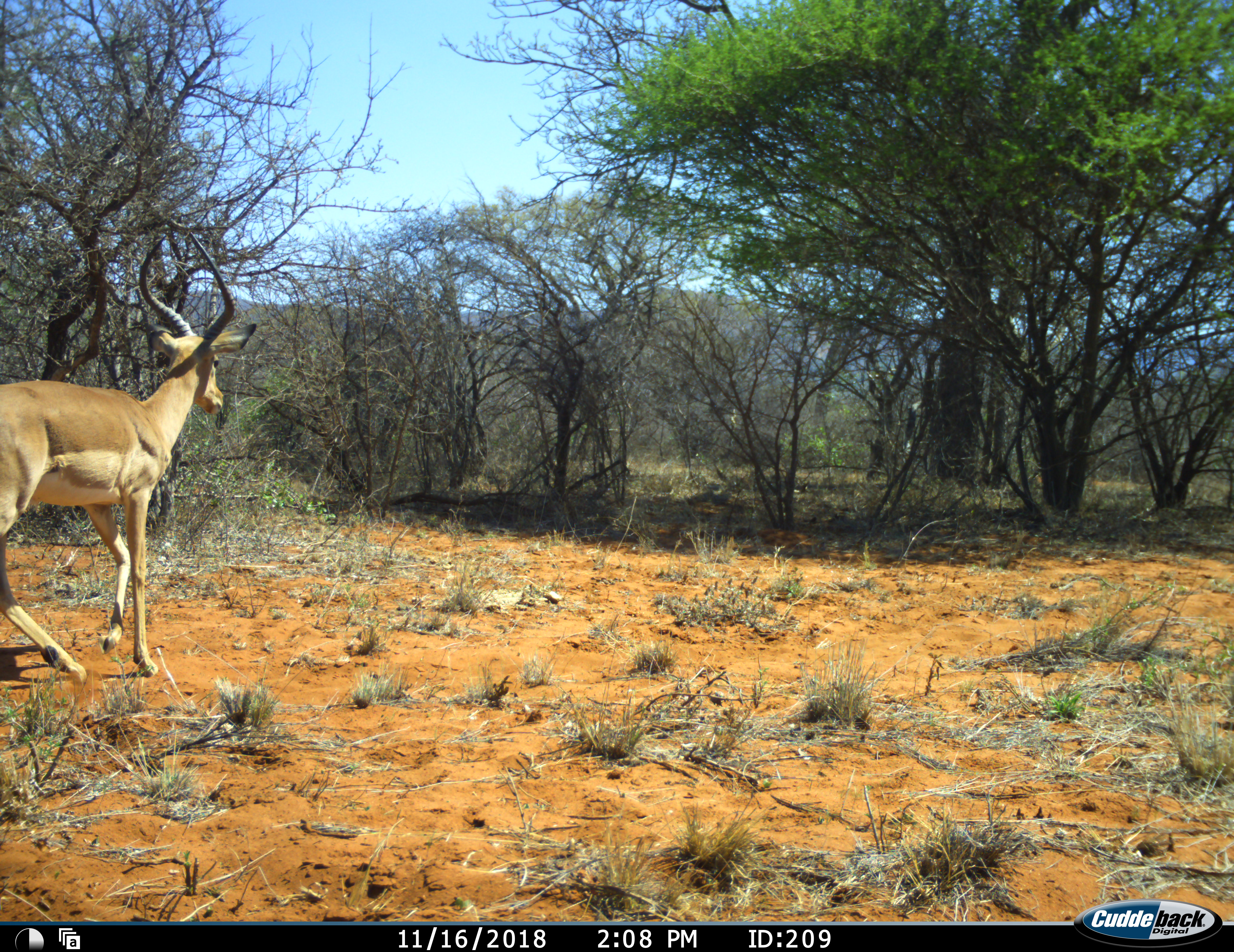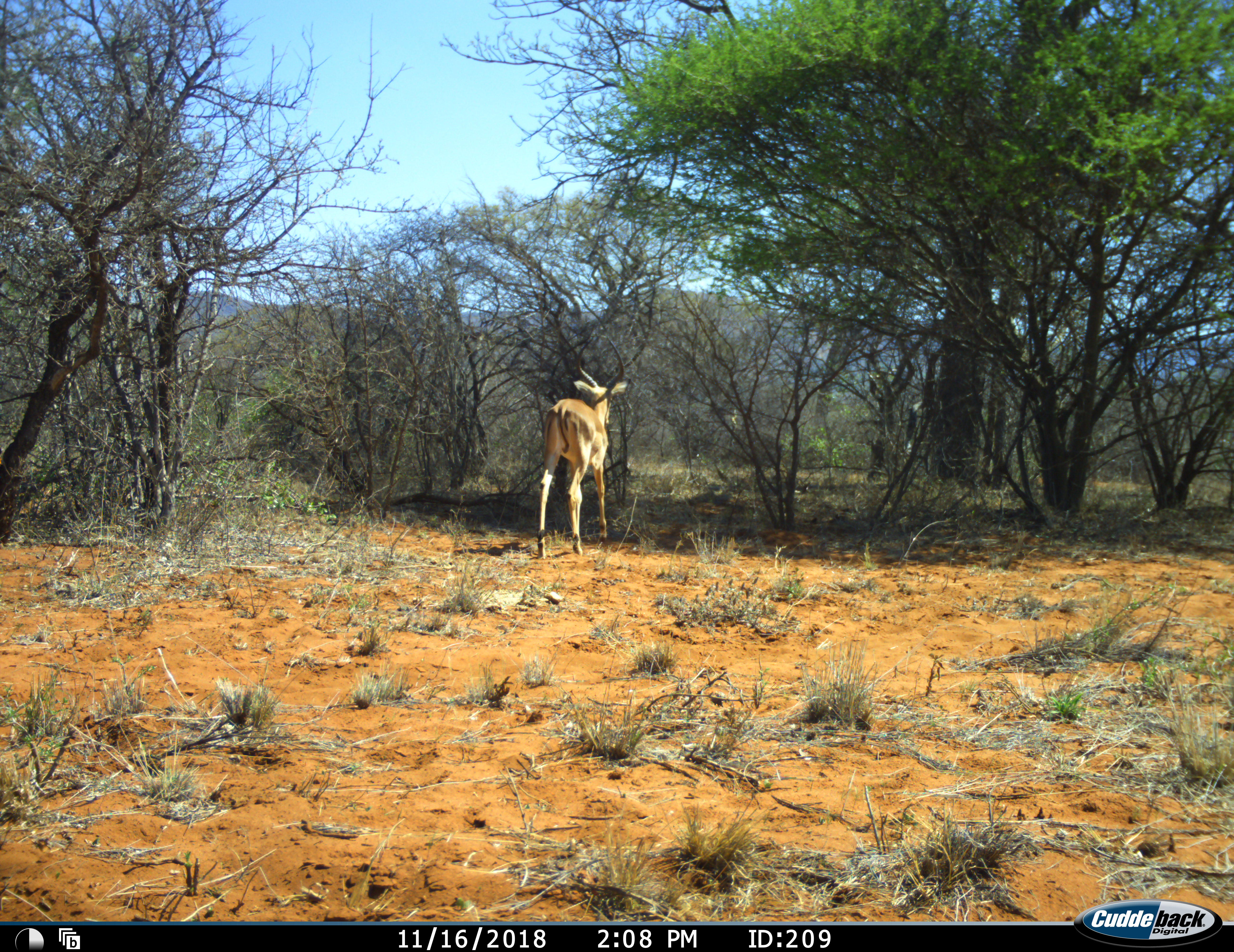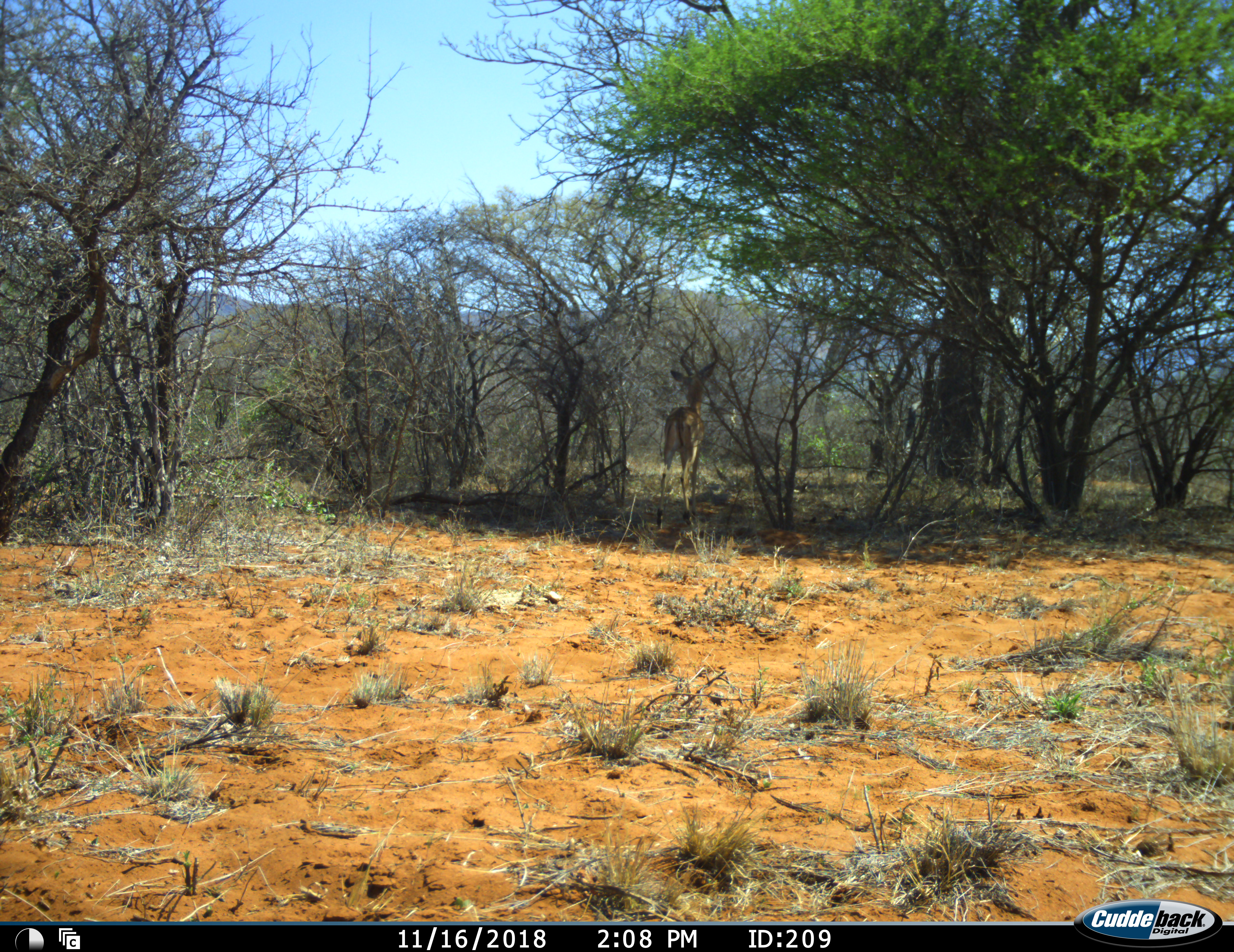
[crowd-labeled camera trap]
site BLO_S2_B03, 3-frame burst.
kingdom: Animalia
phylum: Chordata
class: Mammalia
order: Artiodactyla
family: Bovidae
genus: Aepyceros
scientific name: Aepyceros melampus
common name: impala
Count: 1.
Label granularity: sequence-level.